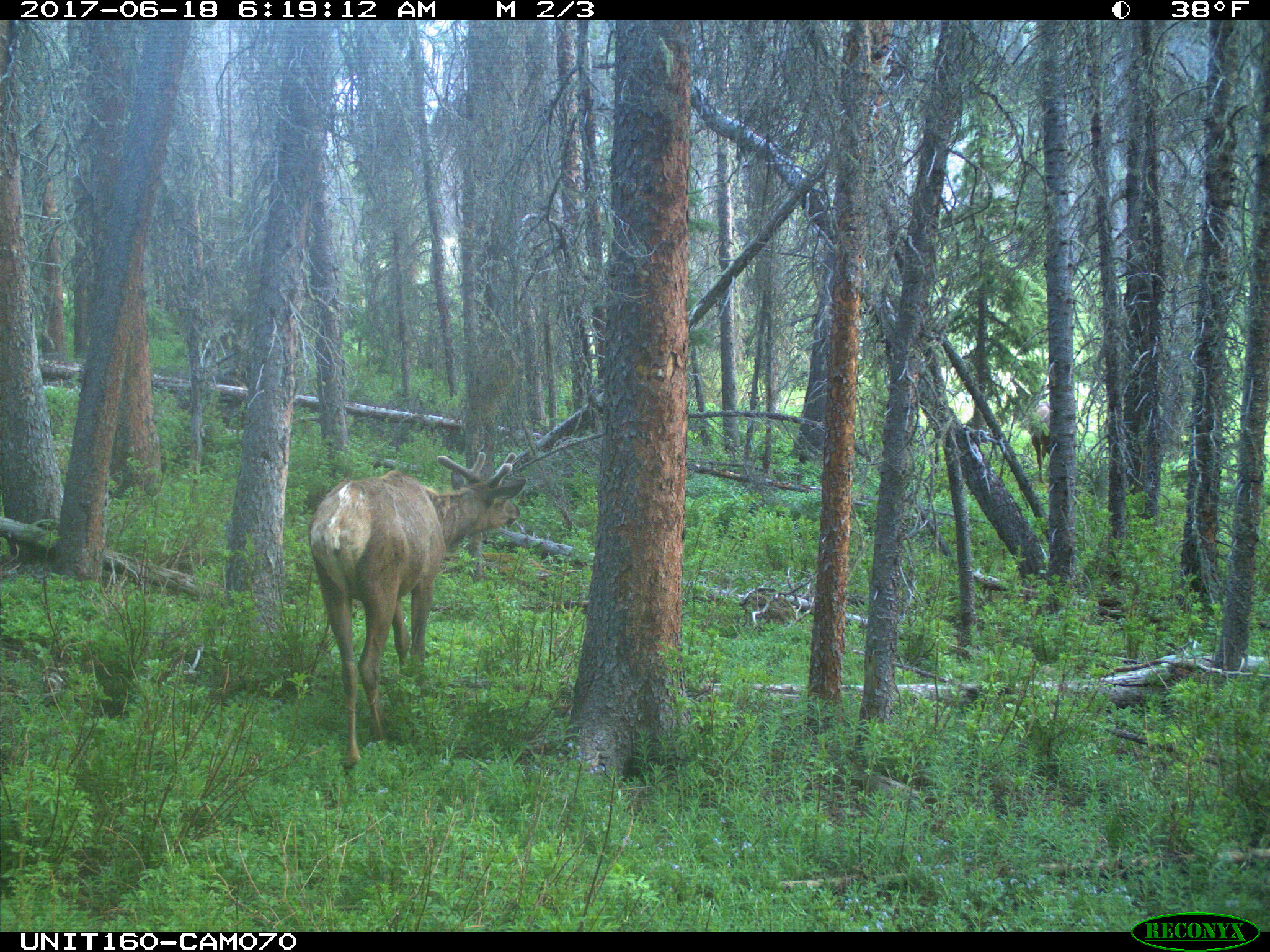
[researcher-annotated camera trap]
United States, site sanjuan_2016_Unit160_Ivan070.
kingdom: Animalia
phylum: Chordata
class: Mammalia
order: Artiodactyla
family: Cervidae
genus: Cervus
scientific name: Cervus elaphus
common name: red deer